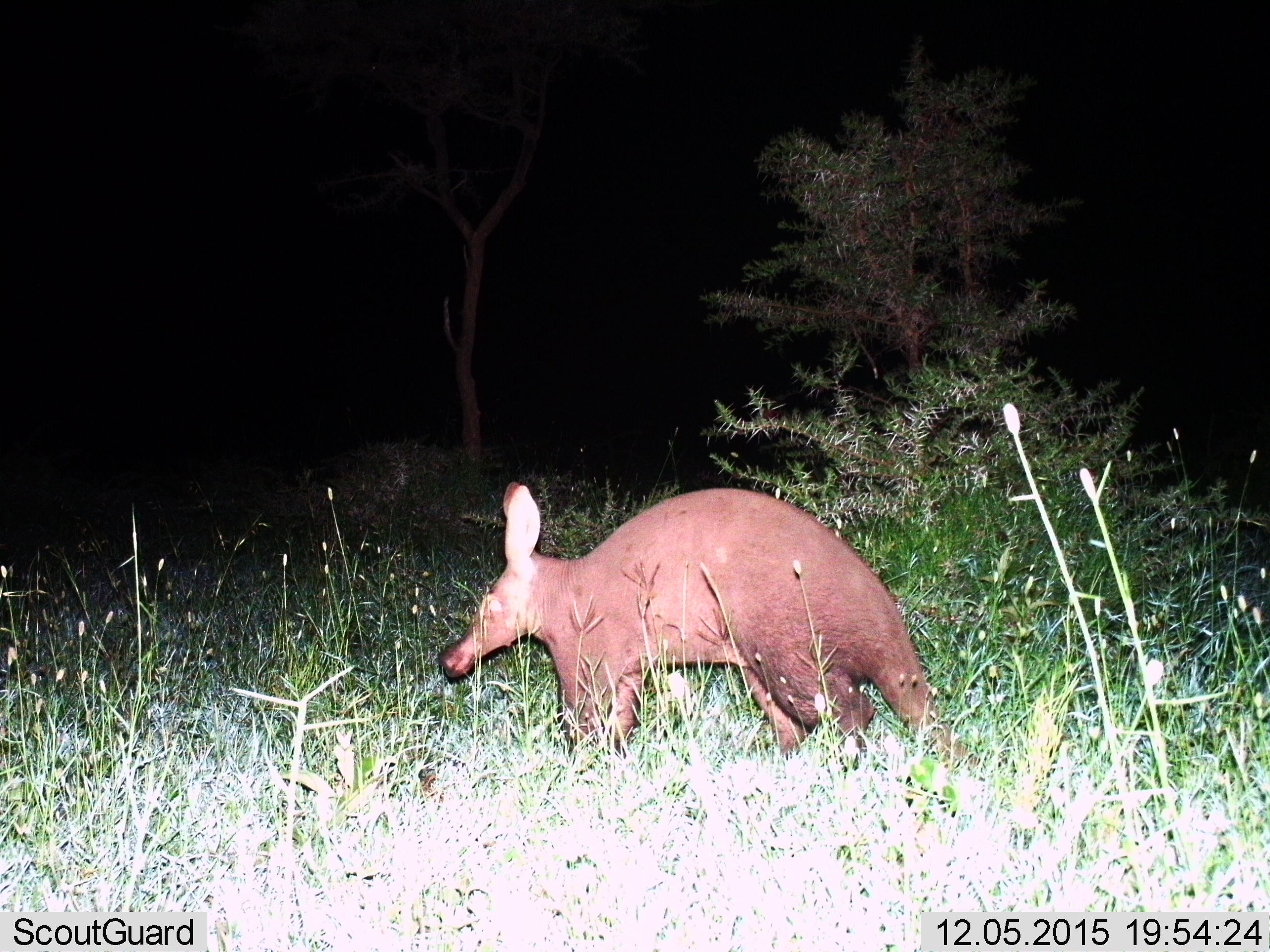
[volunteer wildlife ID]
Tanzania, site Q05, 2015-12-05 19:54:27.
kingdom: Animalia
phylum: Chordata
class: Mammalia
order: Tubulidentata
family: Orycteropodidae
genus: Orycteropus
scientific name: Orycteropus afer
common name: aardvark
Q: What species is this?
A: Aardvark (Orycteropus afer).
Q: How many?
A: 1.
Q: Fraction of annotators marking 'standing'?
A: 40%.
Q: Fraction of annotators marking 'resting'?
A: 10%.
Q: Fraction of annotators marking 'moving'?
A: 50%.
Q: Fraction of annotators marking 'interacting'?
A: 0%.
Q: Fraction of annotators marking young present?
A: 0%.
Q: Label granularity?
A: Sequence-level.